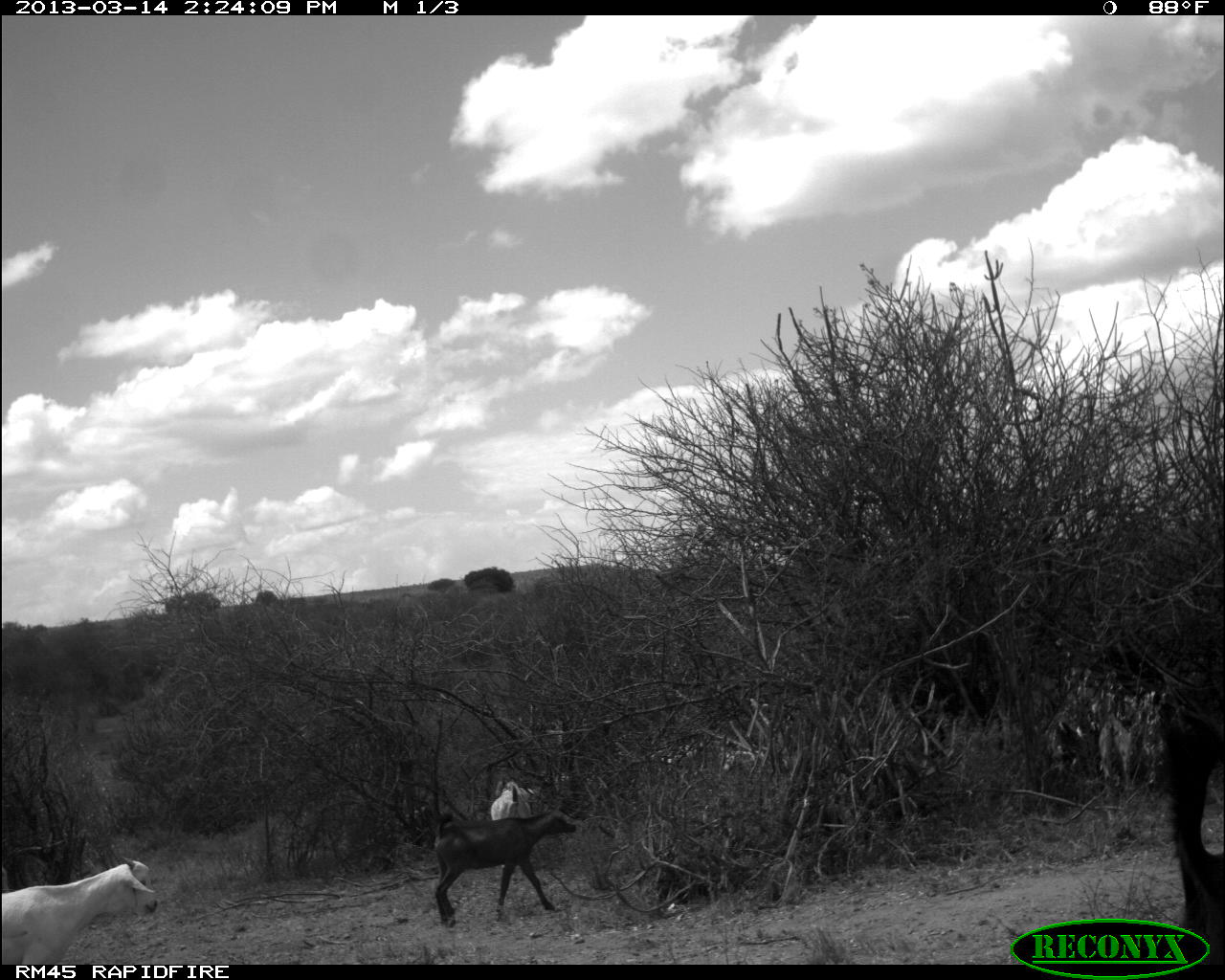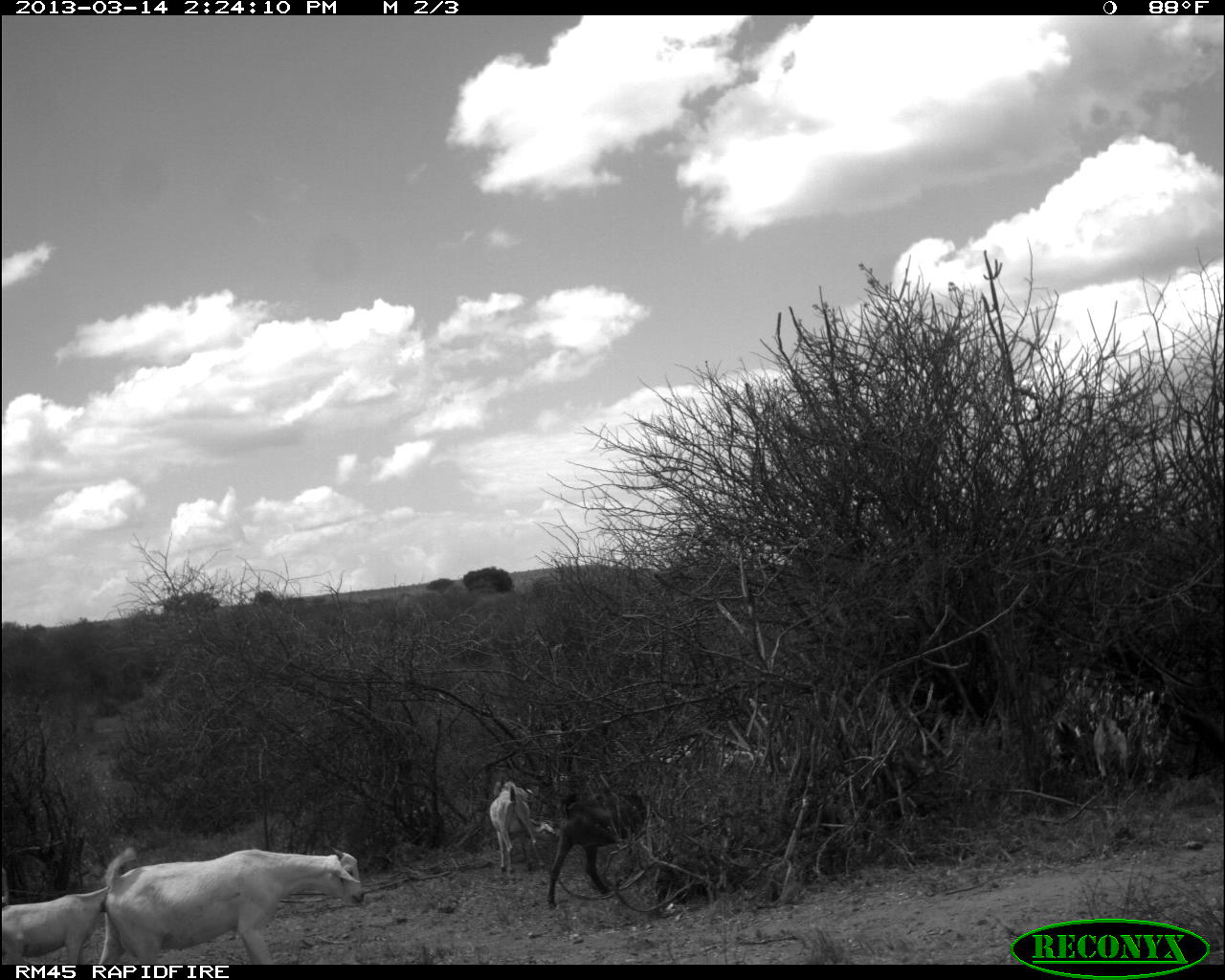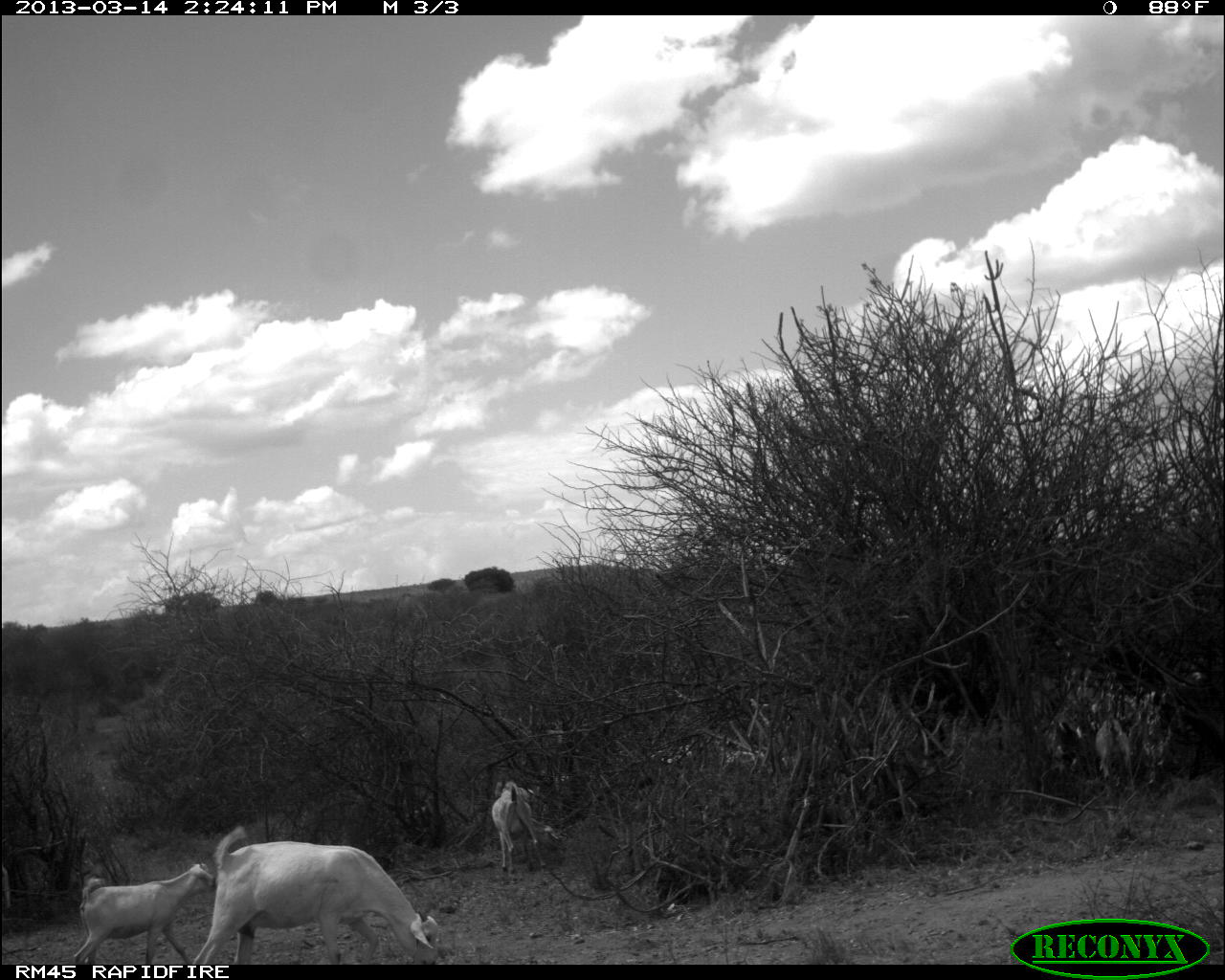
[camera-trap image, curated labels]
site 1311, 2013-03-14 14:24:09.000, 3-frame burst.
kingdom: Animalia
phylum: Chordata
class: Mammalia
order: Artiodactyla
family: Bovidae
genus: Capra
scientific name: Capra aegagrus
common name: wild goat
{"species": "Capra aegagrus (wild goat)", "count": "10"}